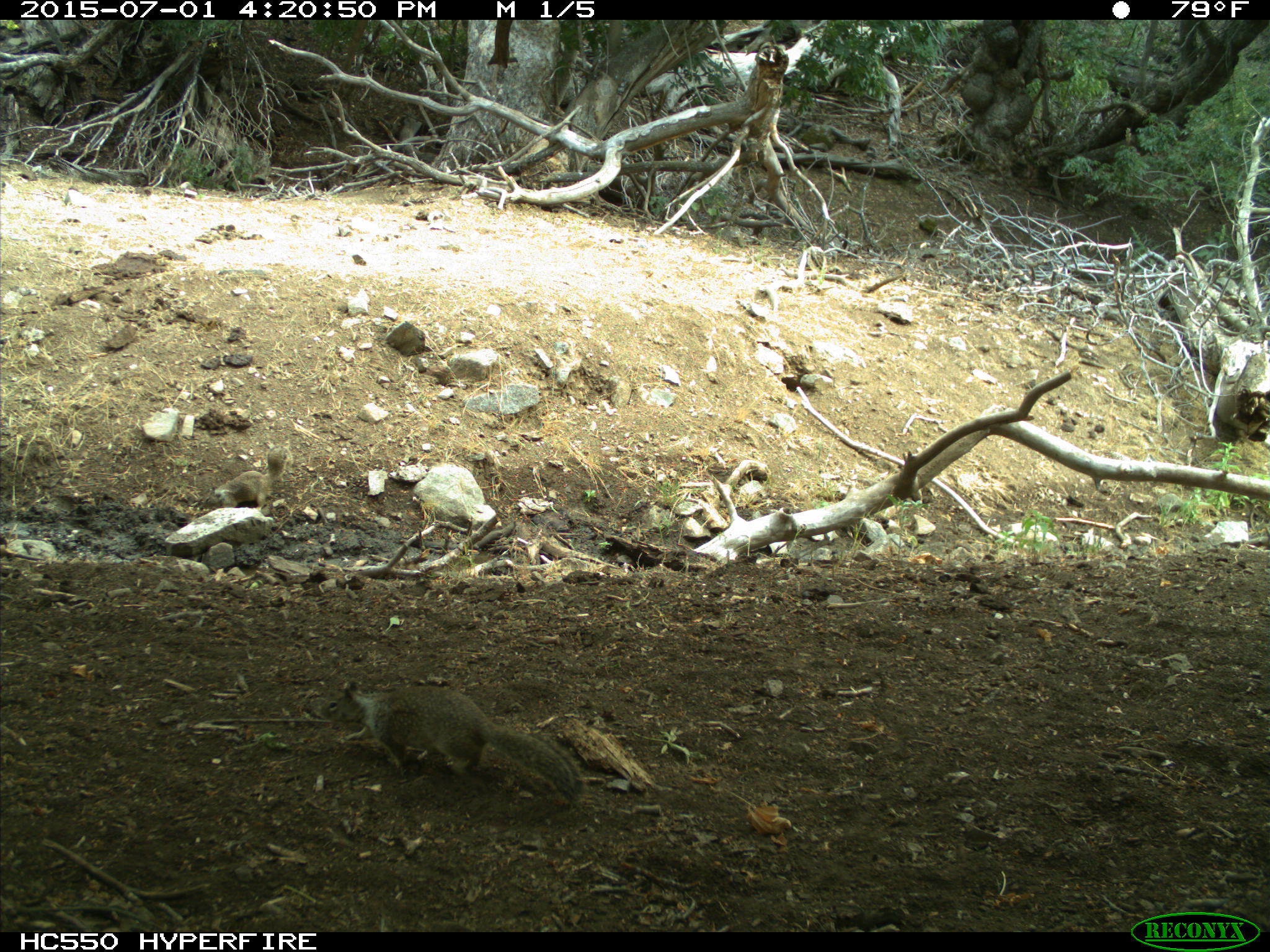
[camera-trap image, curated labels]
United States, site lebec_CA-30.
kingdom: Animalia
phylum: Chordata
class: Mammalia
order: Rodentia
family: Sciuridae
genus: Otospermophilus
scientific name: Otospermophilus beecheyi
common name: california ground squirrel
Otospermophilus beecheyi (california ground squirrel).